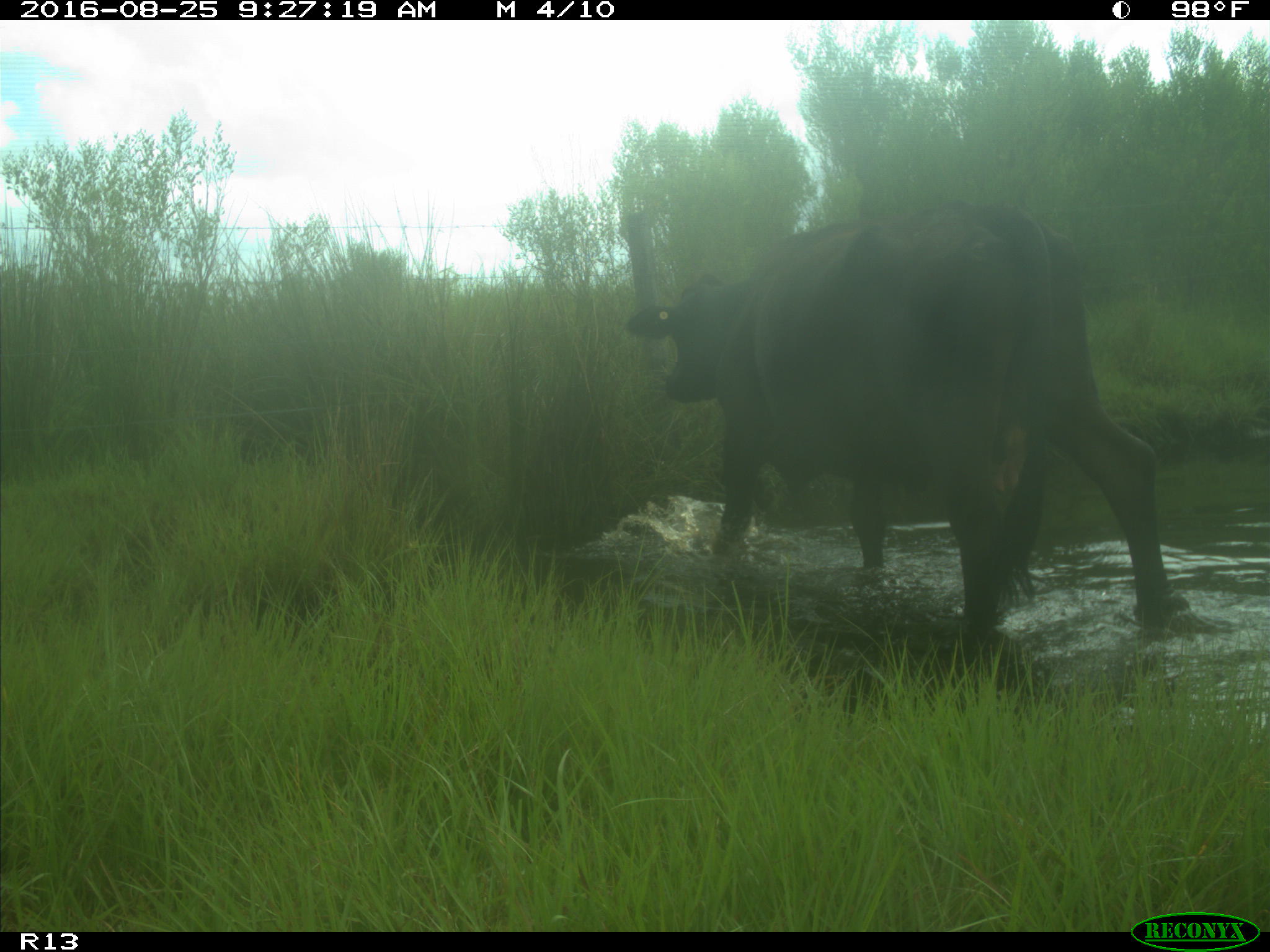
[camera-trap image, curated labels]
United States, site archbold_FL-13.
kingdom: Animalia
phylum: Chordata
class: Mammalia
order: Artiodactyla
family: Bovidae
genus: Bos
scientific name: Bos taurus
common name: domestic cow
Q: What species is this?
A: Bos taurus (domestic cow).